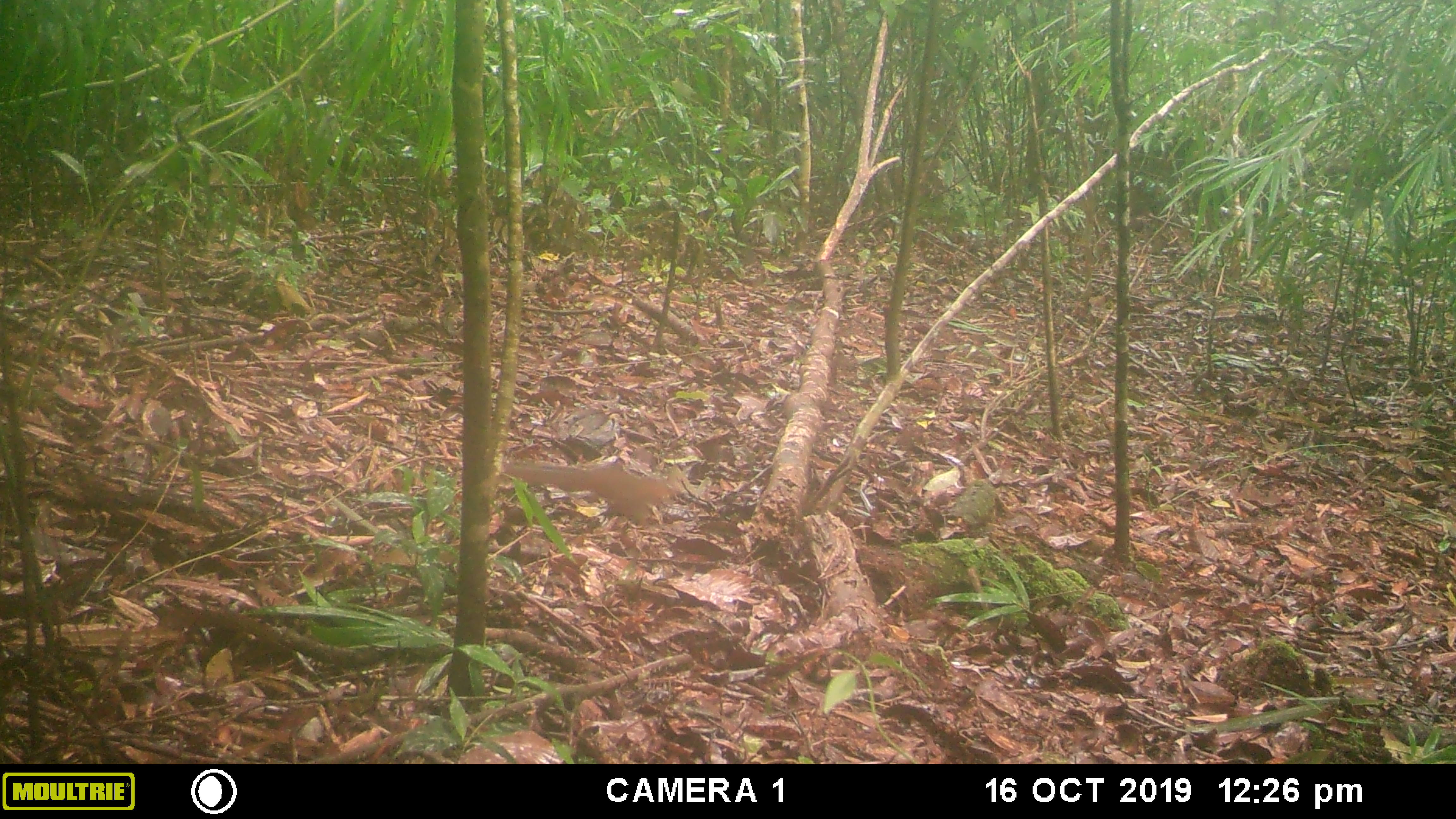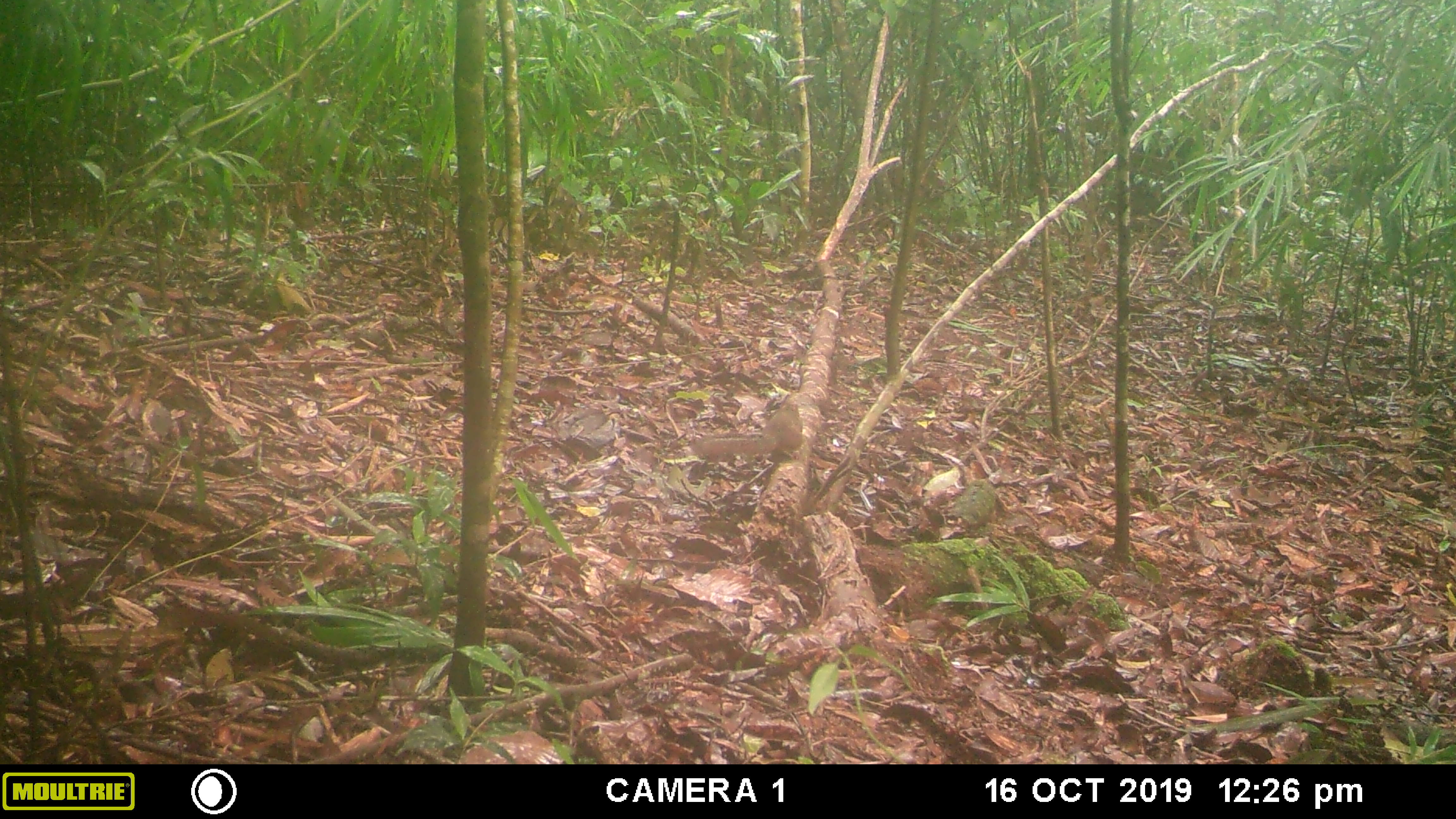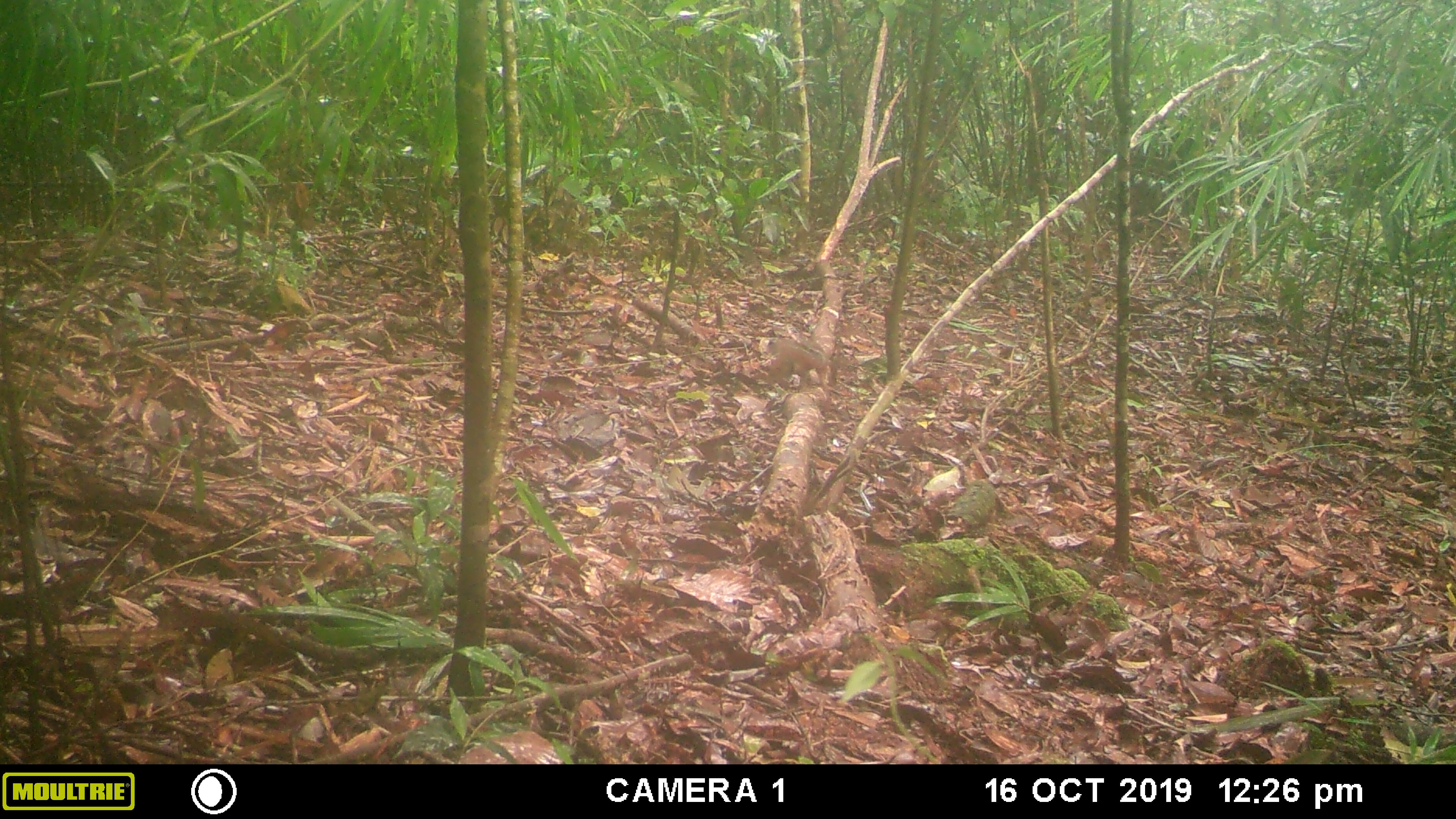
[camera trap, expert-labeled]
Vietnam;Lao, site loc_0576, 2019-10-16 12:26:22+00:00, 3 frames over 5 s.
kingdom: Animalia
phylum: Chordata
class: Mammalia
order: Rodentia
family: Sciuridae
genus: Dremomys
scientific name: Dremomys rufigenis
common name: red-cheeked squirrel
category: red cheeked squirrel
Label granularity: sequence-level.